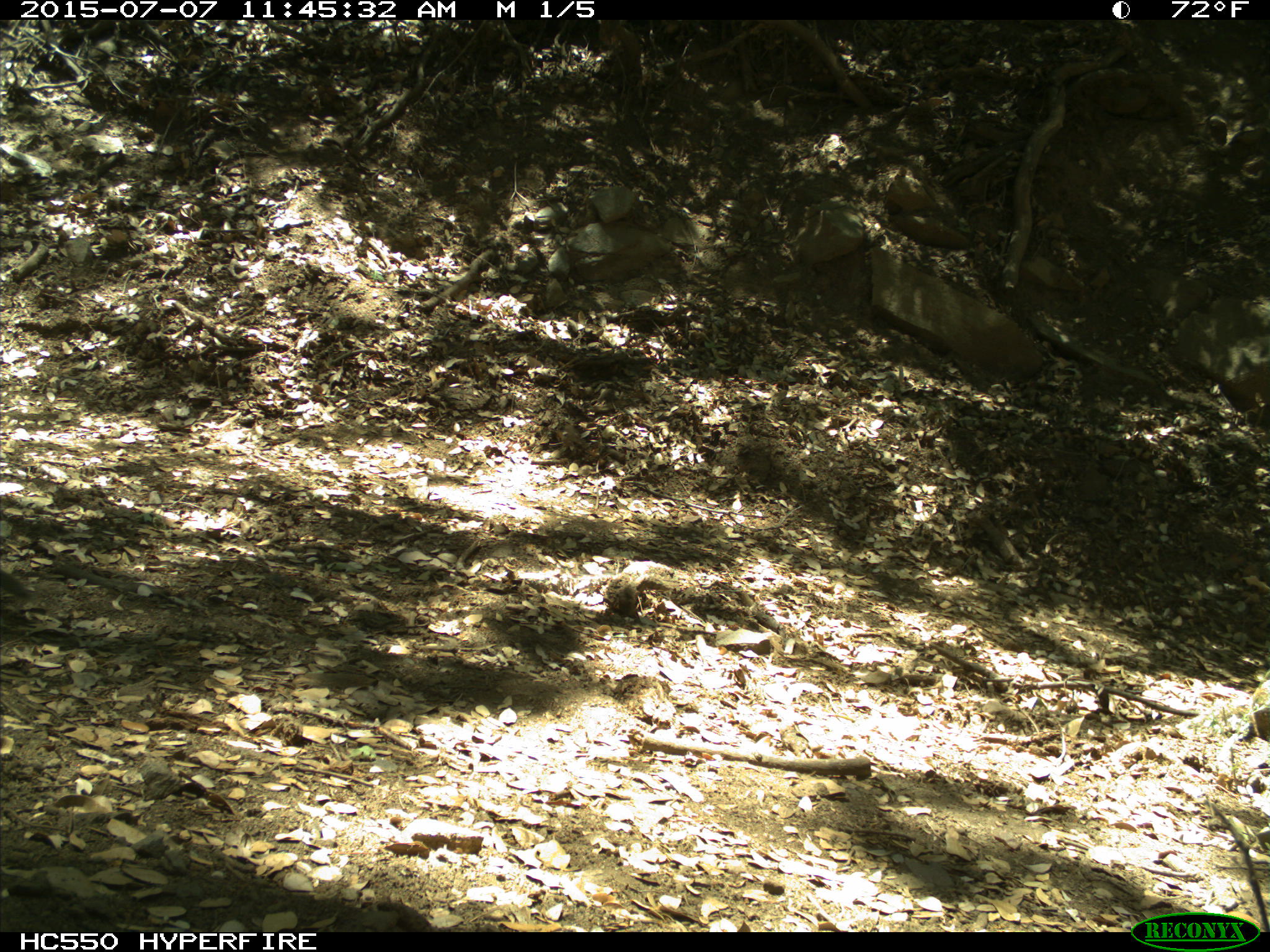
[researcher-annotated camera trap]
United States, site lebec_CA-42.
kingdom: Animalia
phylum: Chordata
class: Mammalia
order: Rodentia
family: Sciuridae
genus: Otospermophilus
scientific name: Otospermophilus beecheyi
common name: california ground squirrel